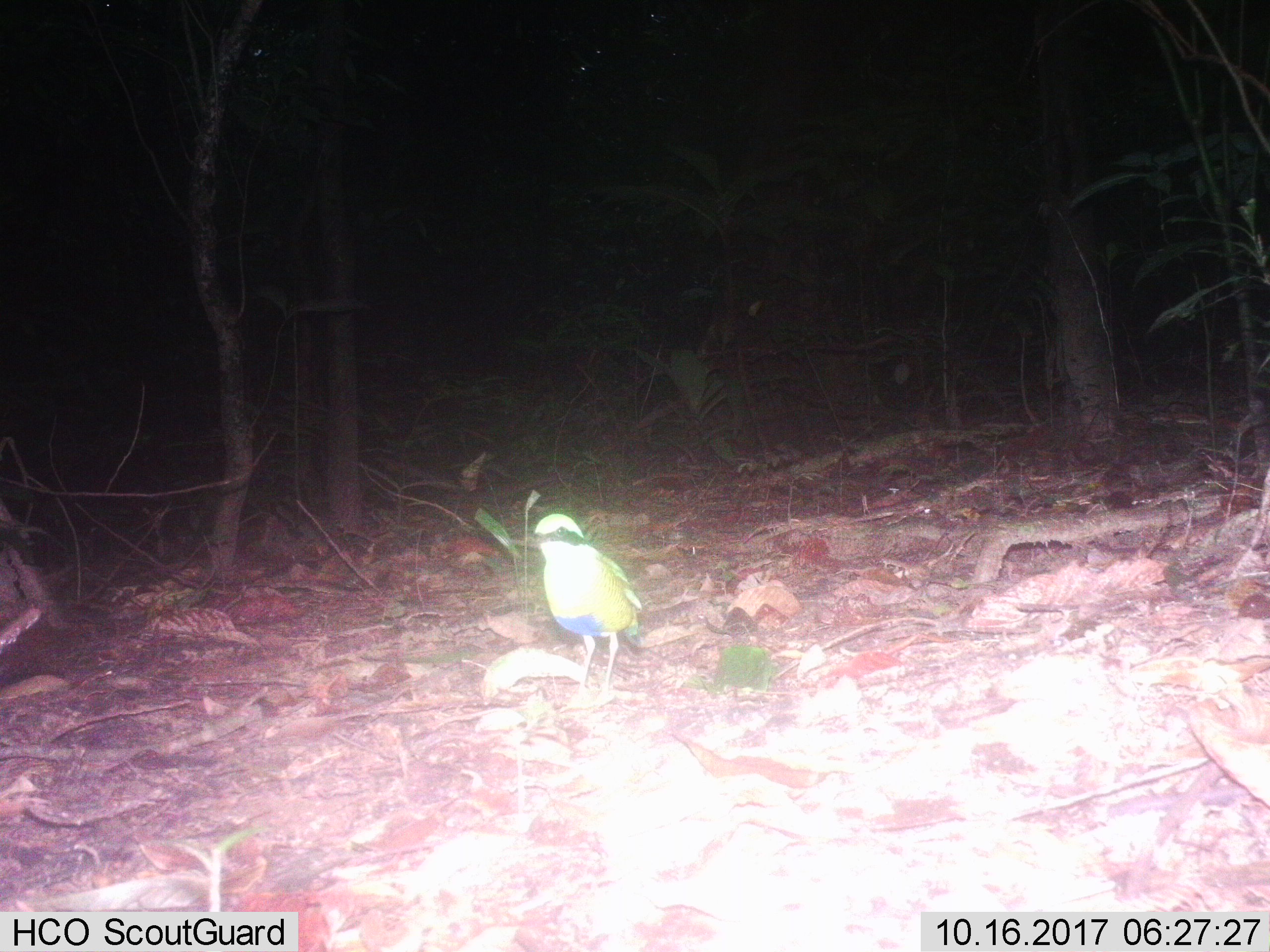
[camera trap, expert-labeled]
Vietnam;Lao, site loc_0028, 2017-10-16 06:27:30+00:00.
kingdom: Animalia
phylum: Chordata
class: Aves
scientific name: Aves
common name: bird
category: unidentified bird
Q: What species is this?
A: Unidentified bird (bird) (Aves).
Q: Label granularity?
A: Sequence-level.